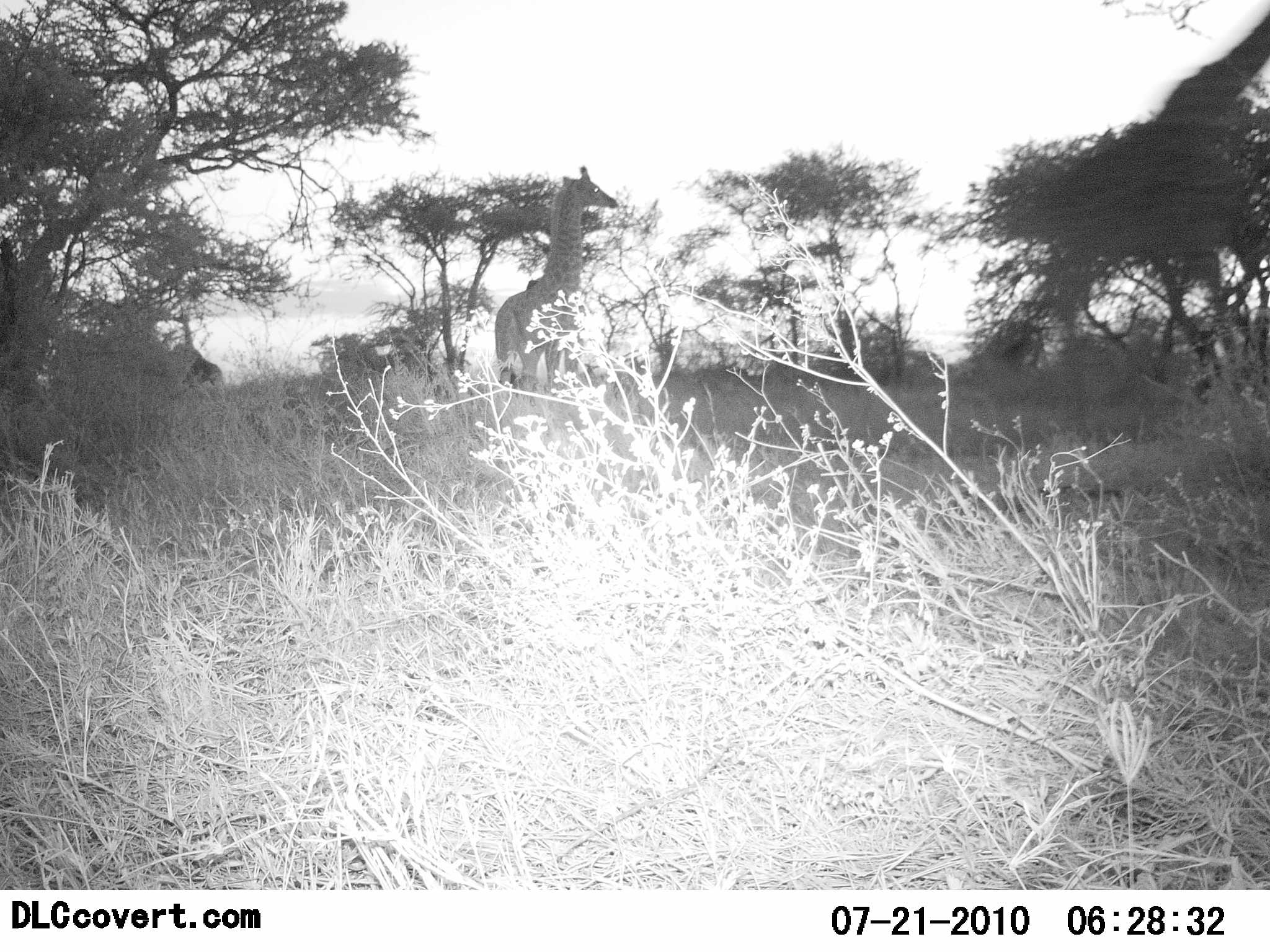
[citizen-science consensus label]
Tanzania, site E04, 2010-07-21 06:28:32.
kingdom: Animalia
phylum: Chordata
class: Mammalia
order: Artiodactyla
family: Giraffidae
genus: Giraffa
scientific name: Giraffa camelopardalis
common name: giraffe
Giraffe (Giraffa camelopardalis), count 1. Behavior (volunteer vote fractions): standing 100%, resting 7%, moving 0%, interacting 0%. Young present (vote fraction): 0%. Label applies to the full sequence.